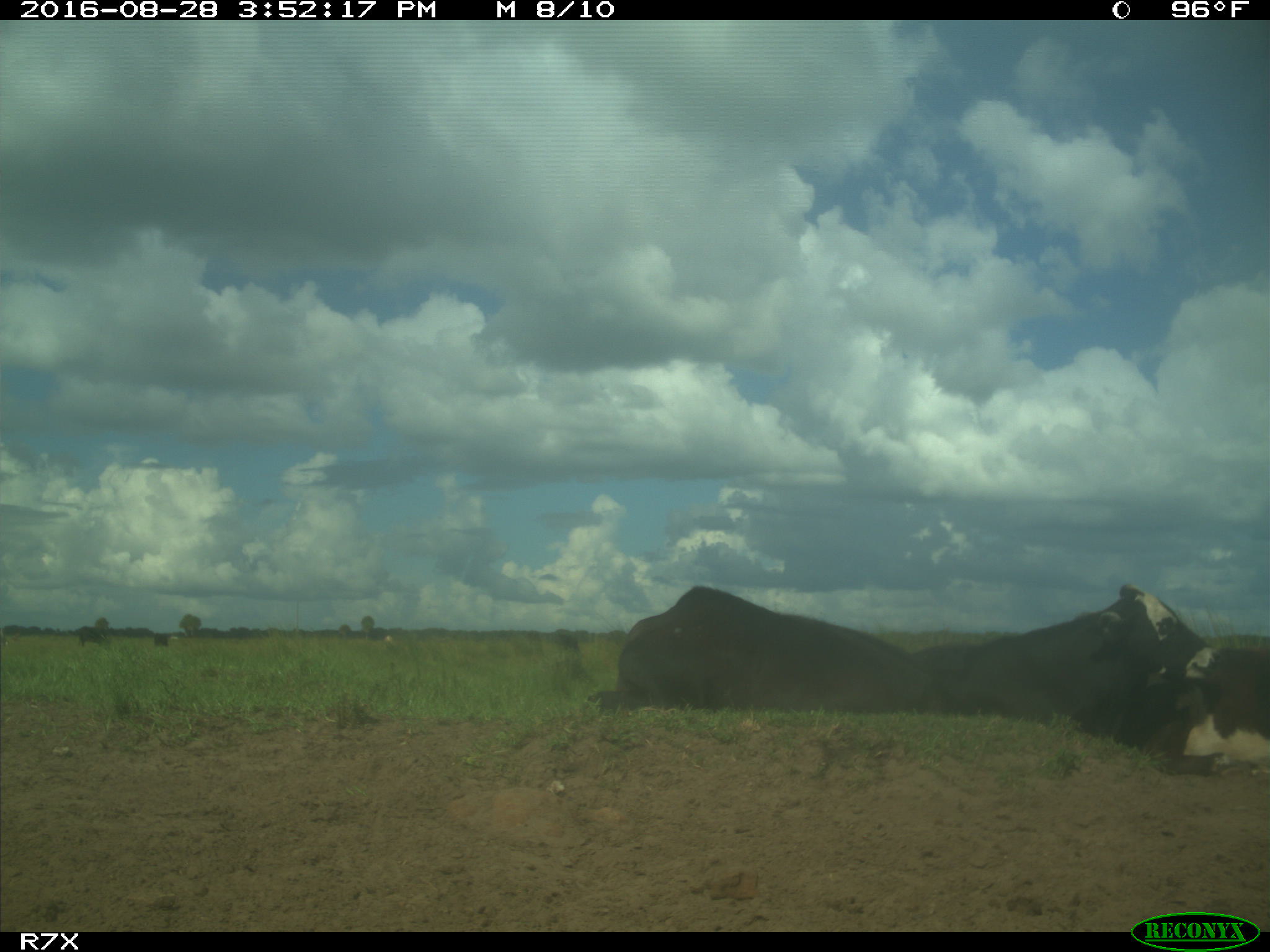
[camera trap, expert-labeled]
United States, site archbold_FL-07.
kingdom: Animalia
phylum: Chordata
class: Mammalia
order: Artiodactyla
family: Bovidae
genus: Bos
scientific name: Bos taurus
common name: domestic cow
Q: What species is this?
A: Bos taurus (domestic cow).